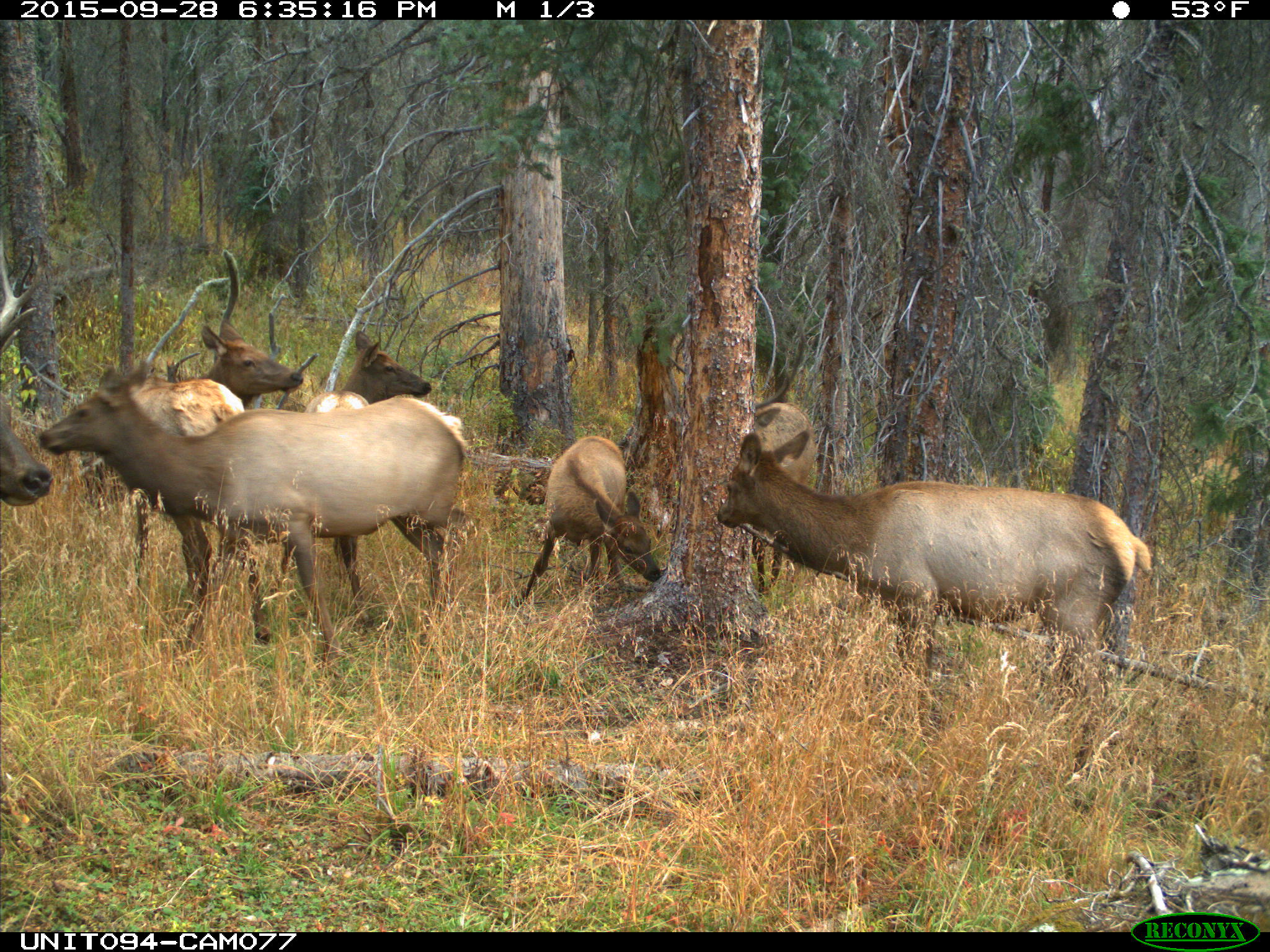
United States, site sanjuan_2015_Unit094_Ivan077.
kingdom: Animalia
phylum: Chordata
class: Mammalia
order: Artiodactyla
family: Cervidae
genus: Cervus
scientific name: Cervus elaphus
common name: red deer